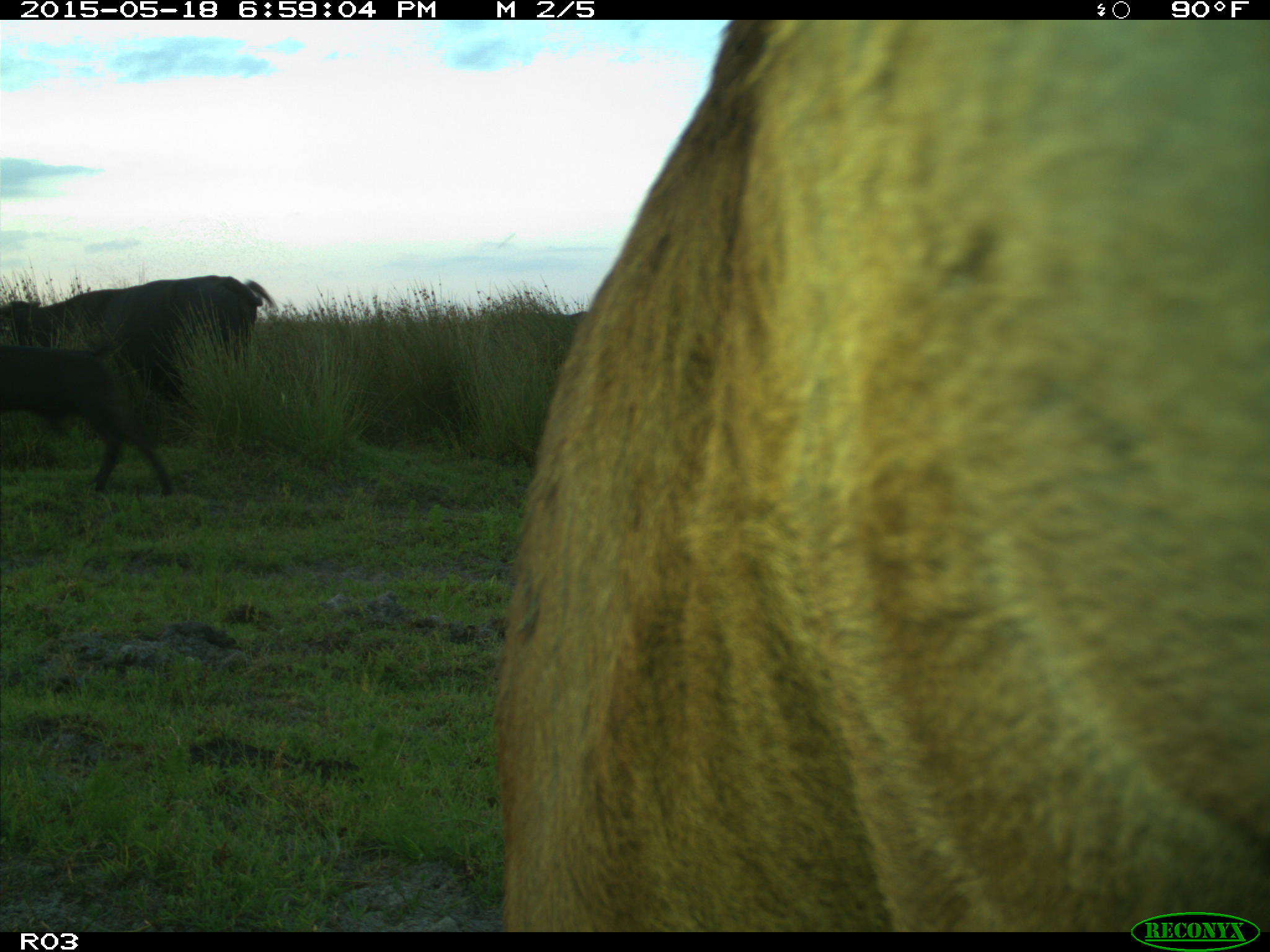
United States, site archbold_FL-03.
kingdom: Animalia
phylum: Chordata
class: Mammalia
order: Artiodactyla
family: Bovidae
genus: Bos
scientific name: Bos taurus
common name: domestic cow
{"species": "Bos taurus (domestic cow)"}